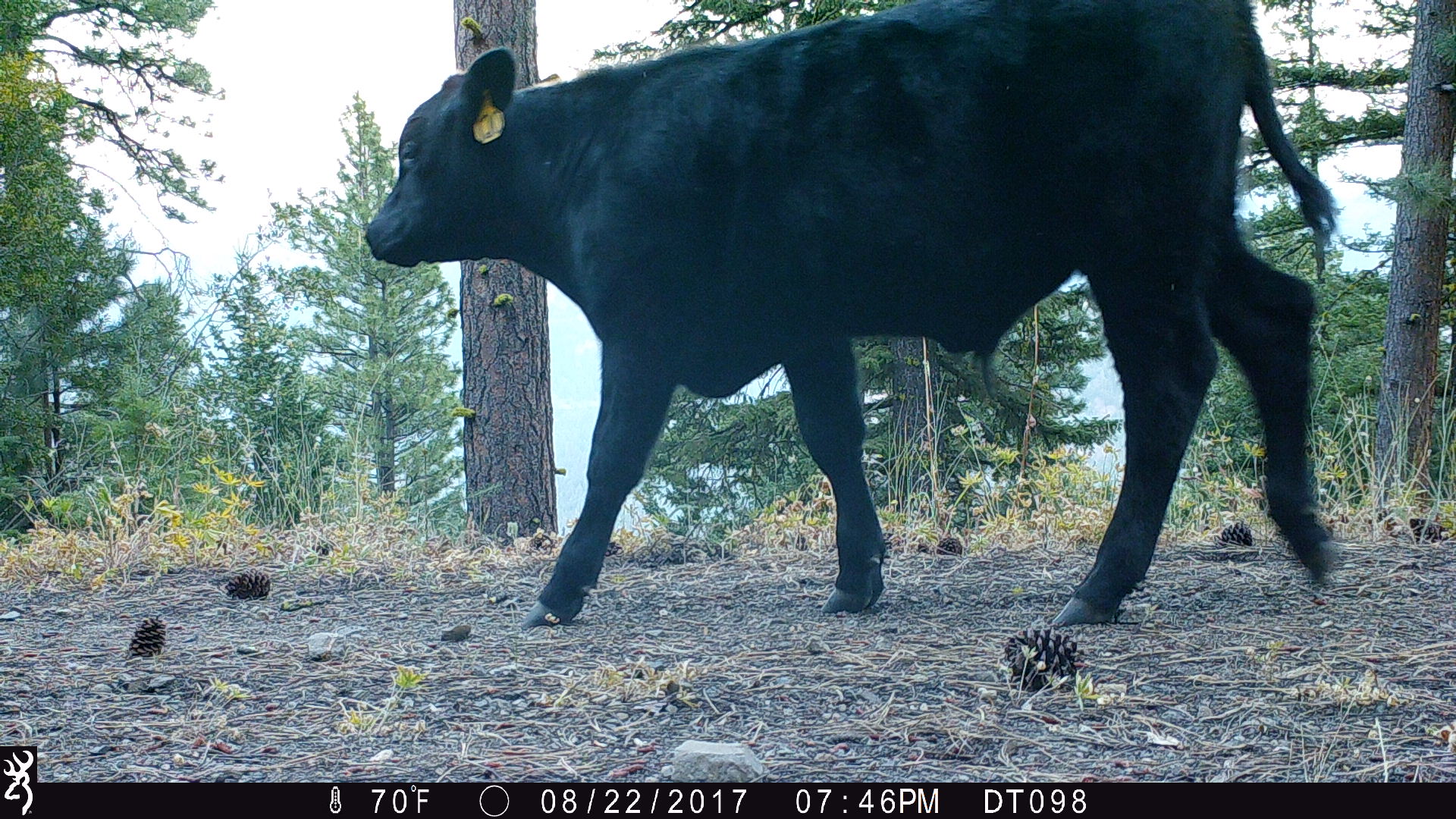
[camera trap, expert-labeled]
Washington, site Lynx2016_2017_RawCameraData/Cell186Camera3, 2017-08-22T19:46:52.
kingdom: Animalia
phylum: Chordata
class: Mammalia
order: Artiodactyla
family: Bovidae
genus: Bos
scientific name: Bos taurus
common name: domestic cattle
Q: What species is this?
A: Domestic cattle (Bos taurus).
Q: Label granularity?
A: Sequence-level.